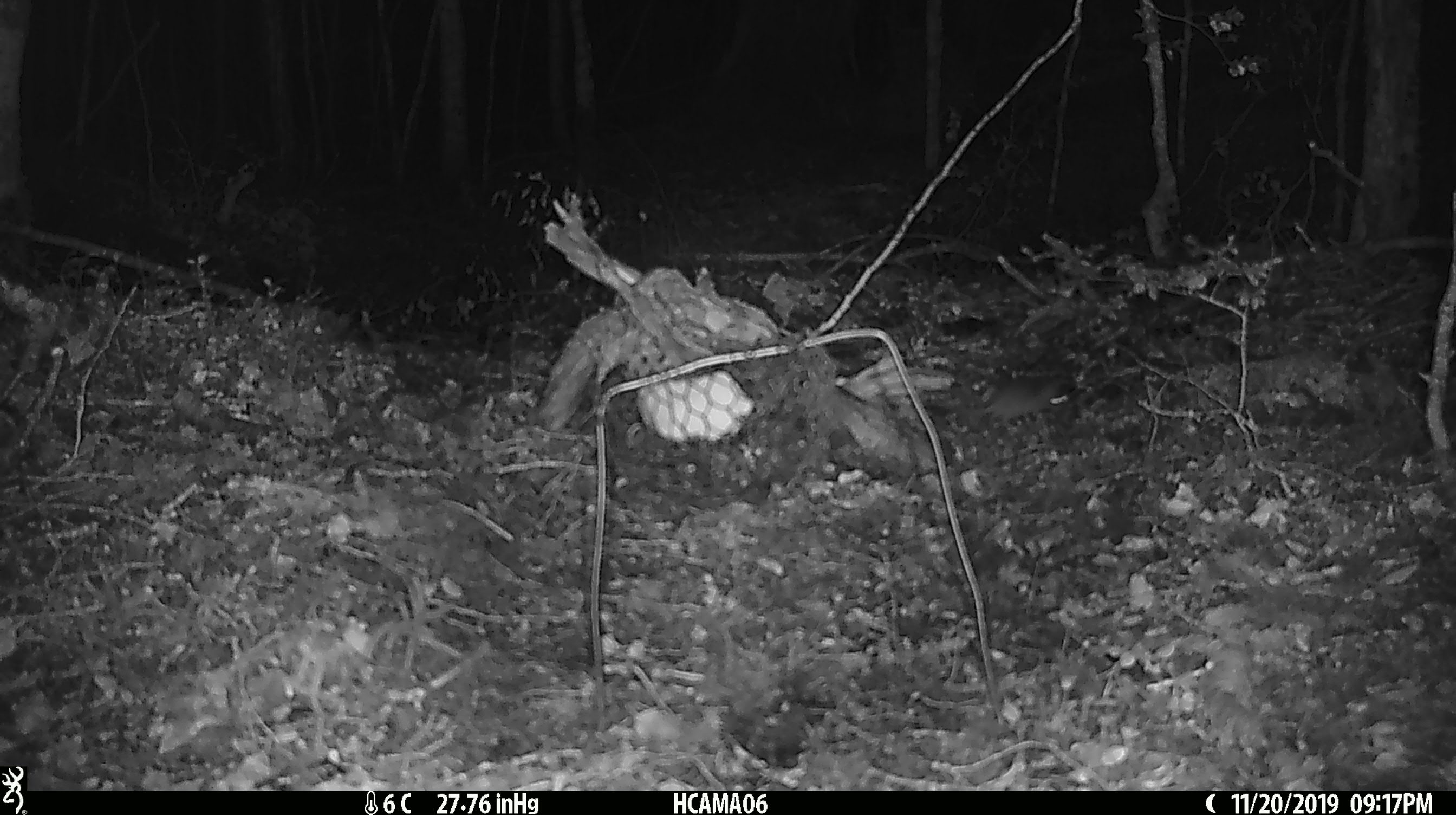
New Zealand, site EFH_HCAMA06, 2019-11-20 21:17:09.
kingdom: Animalia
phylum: Chordata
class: Mammalia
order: Rodentia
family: Muridae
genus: Mus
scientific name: Mus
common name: mouse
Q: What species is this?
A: Mouse (Mus).